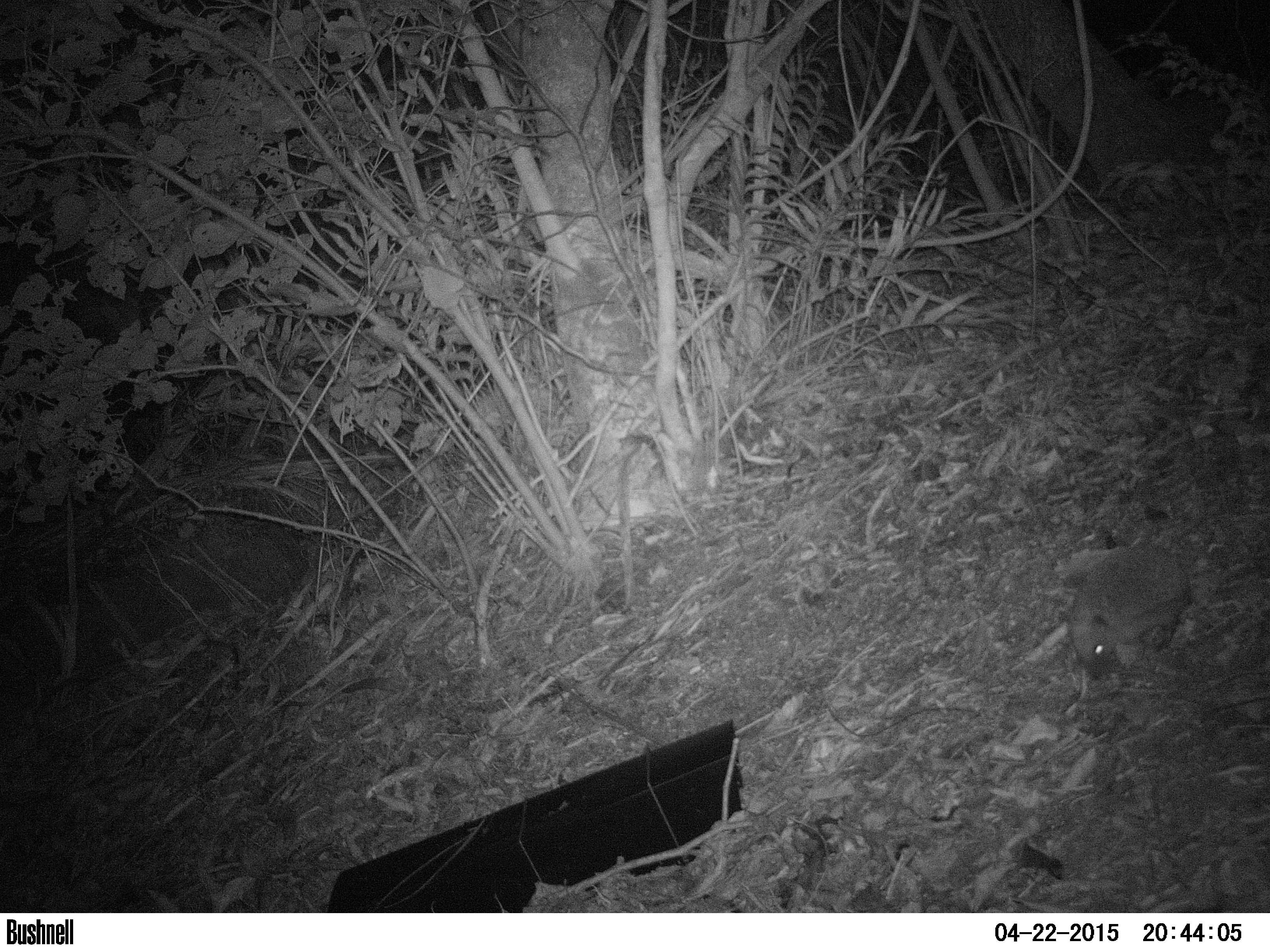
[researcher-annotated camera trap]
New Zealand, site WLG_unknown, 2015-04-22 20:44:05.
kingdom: Animalia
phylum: Chordata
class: Mammalia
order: Eulipotyphla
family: Erinaceidae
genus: Erinaceus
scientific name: Erinaceus europaeus europaeus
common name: european hedgehog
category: hedgehog